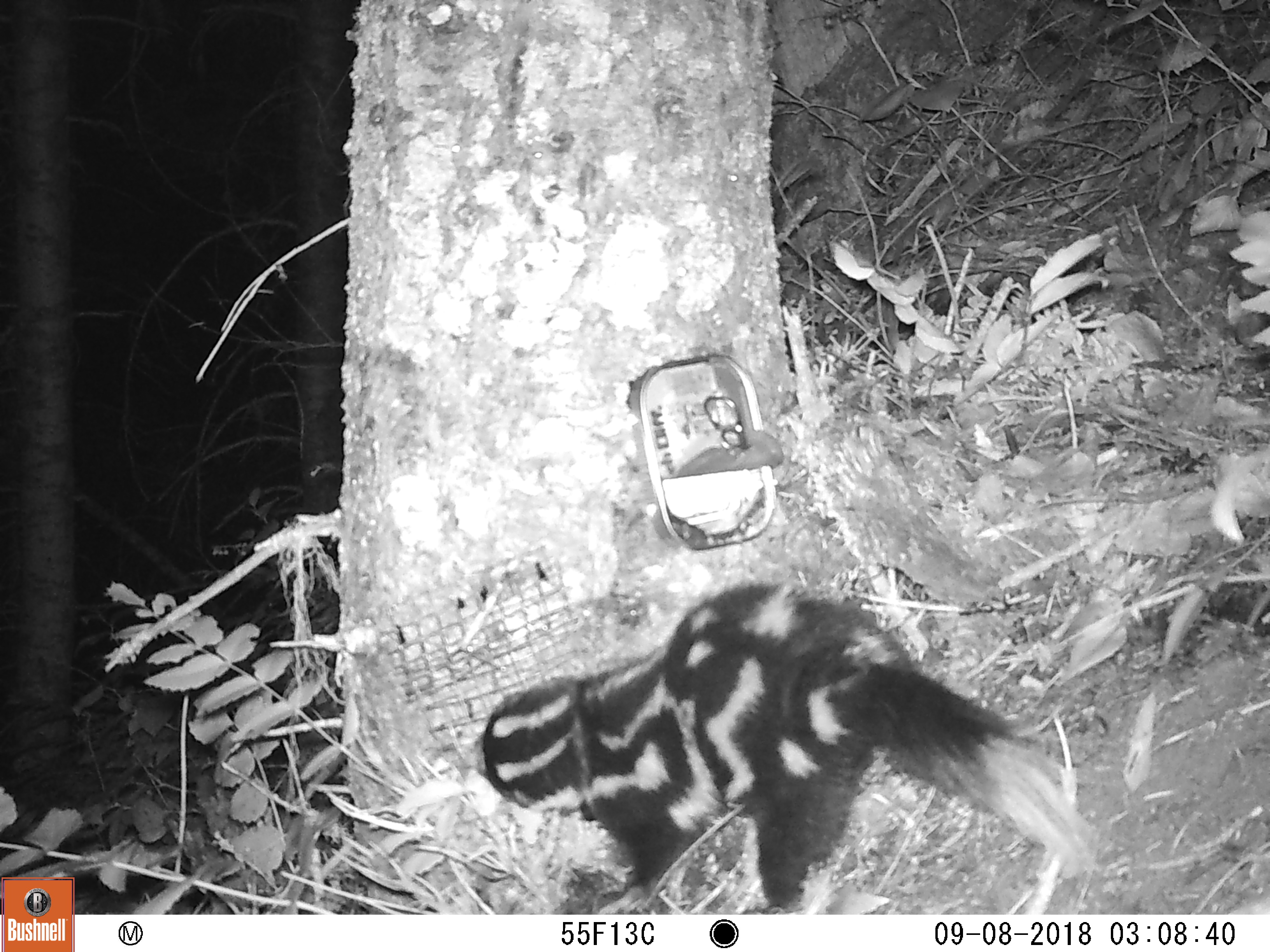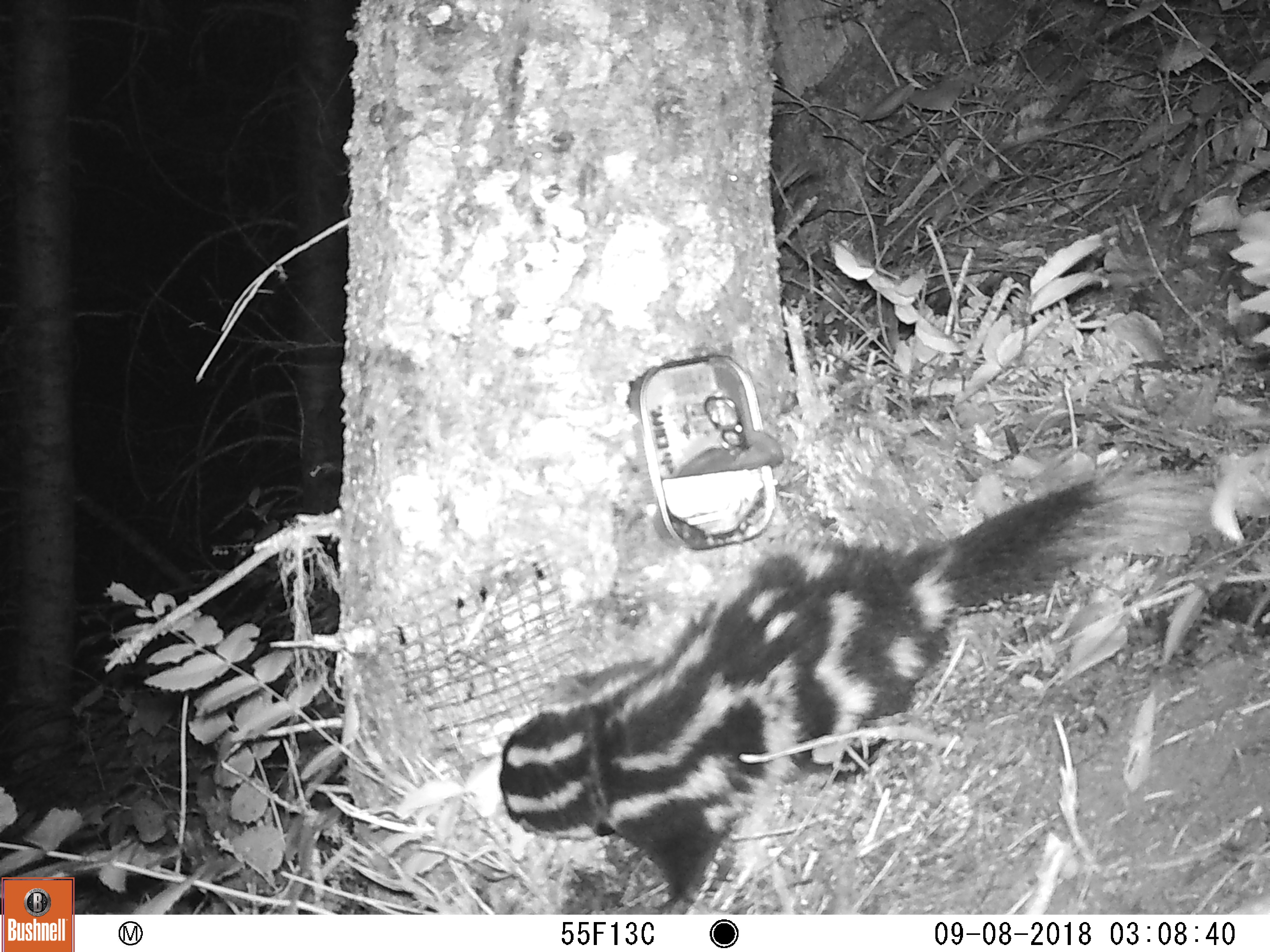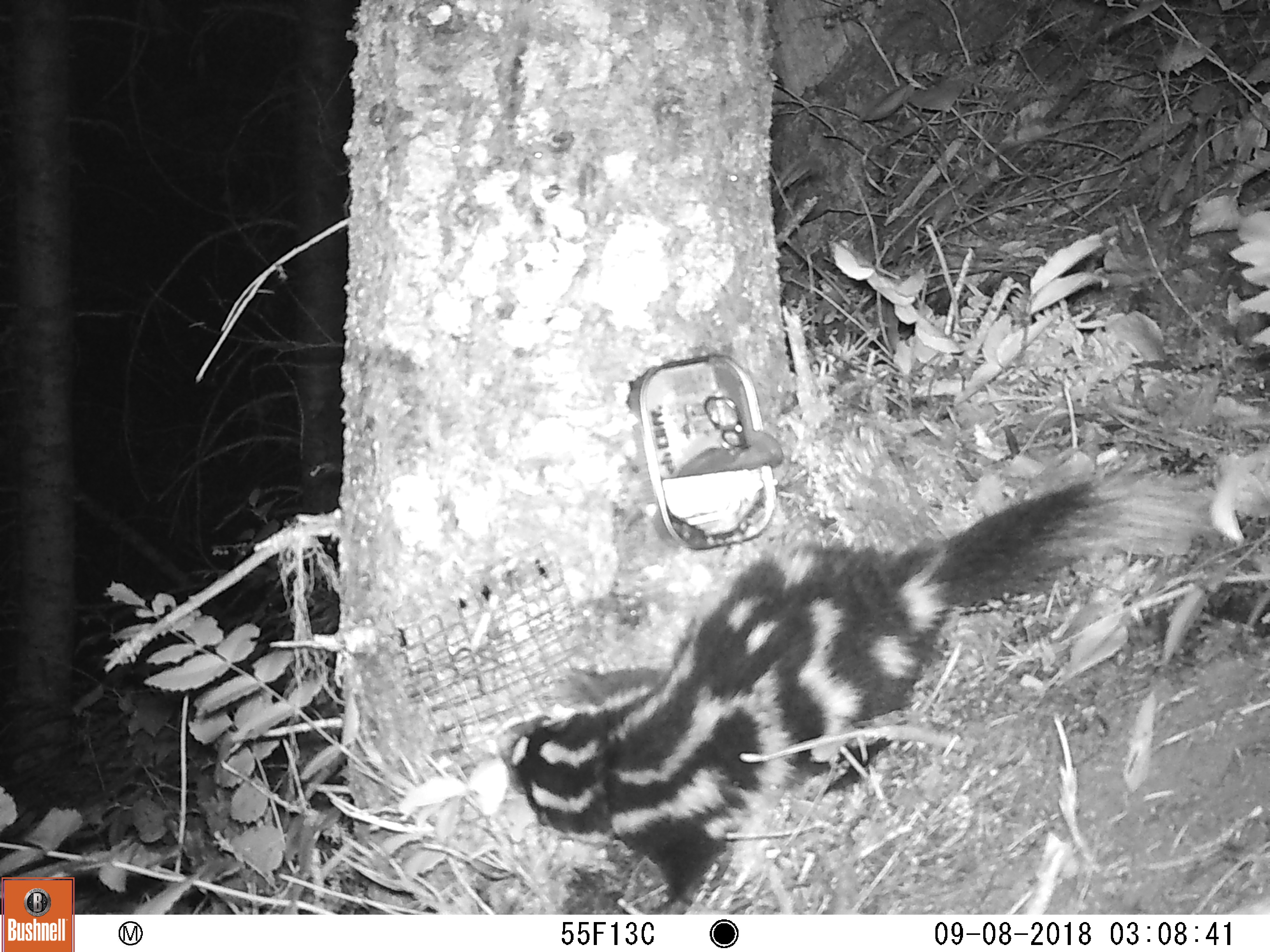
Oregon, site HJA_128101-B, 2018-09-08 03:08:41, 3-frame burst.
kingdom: Animalia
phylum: Chordata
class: Mammalia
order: Carnivora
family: Mephitidae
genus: Spilogale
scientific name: Spilogale gracilis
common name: western spotted skunk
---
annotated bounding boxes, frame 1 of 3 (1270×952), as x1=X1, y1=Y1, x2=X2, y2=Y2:
western spotted skunk: x1=453, y1=558, x2=1110, y2=906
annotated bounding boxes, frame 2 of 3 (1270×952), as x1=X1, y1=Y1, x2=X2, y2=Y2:
western spotted skunk: x1=477, y1=453, x2=1242, y2=906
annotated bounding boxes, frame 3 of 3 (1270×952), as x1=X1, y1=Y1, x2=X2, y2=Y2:
western spotted skunk: x1=489, y1=452, x2=1214, y2=908